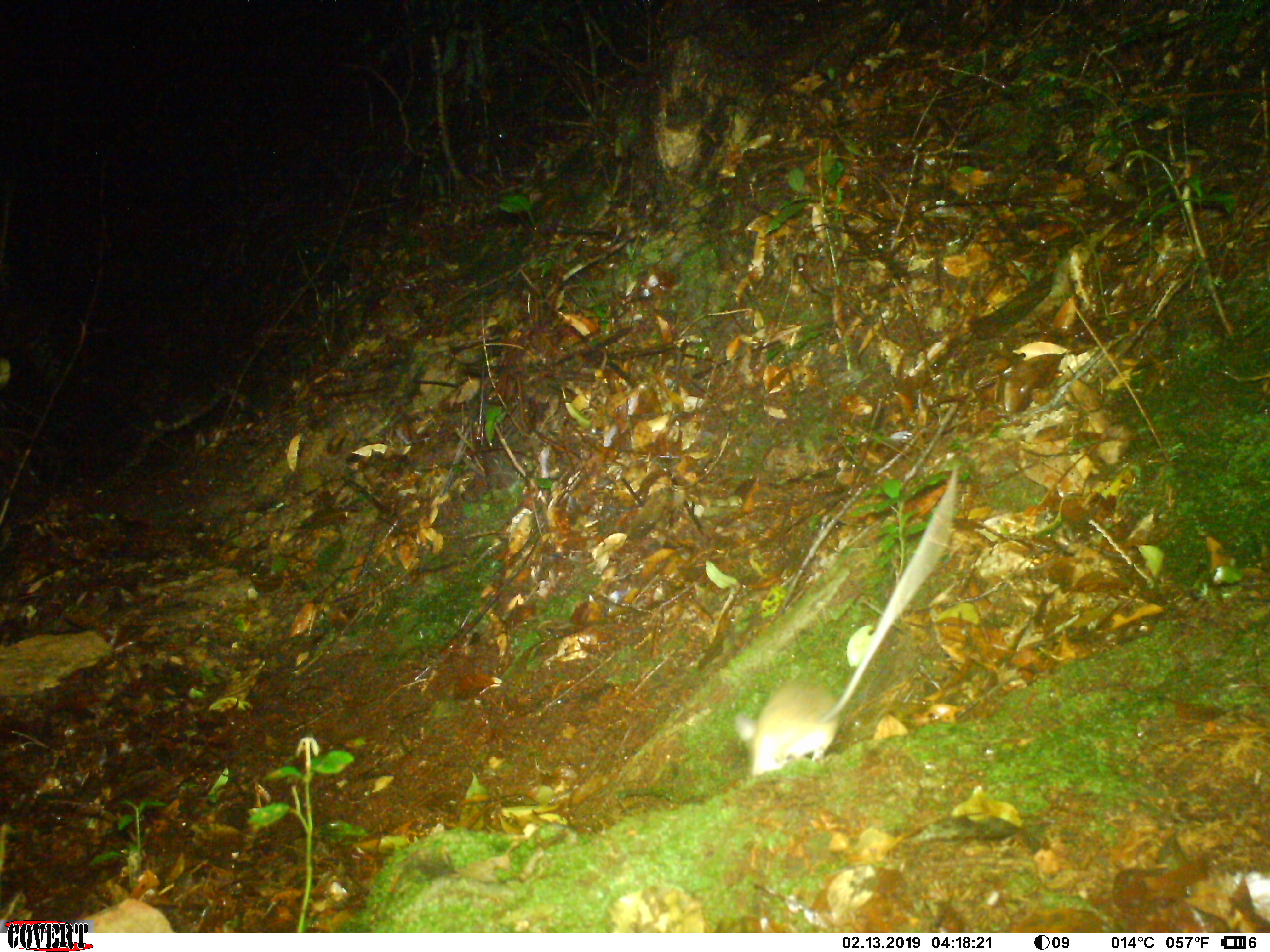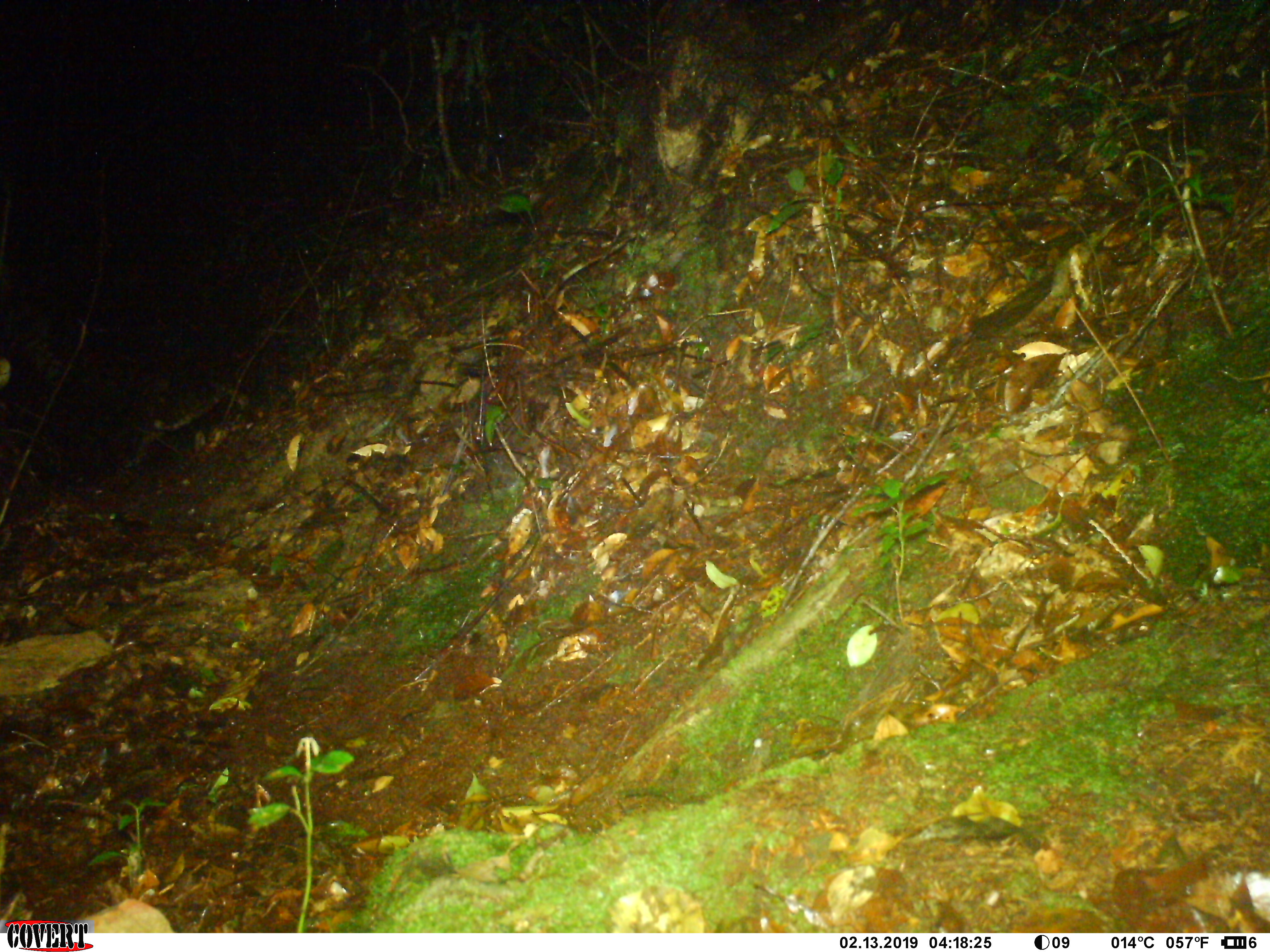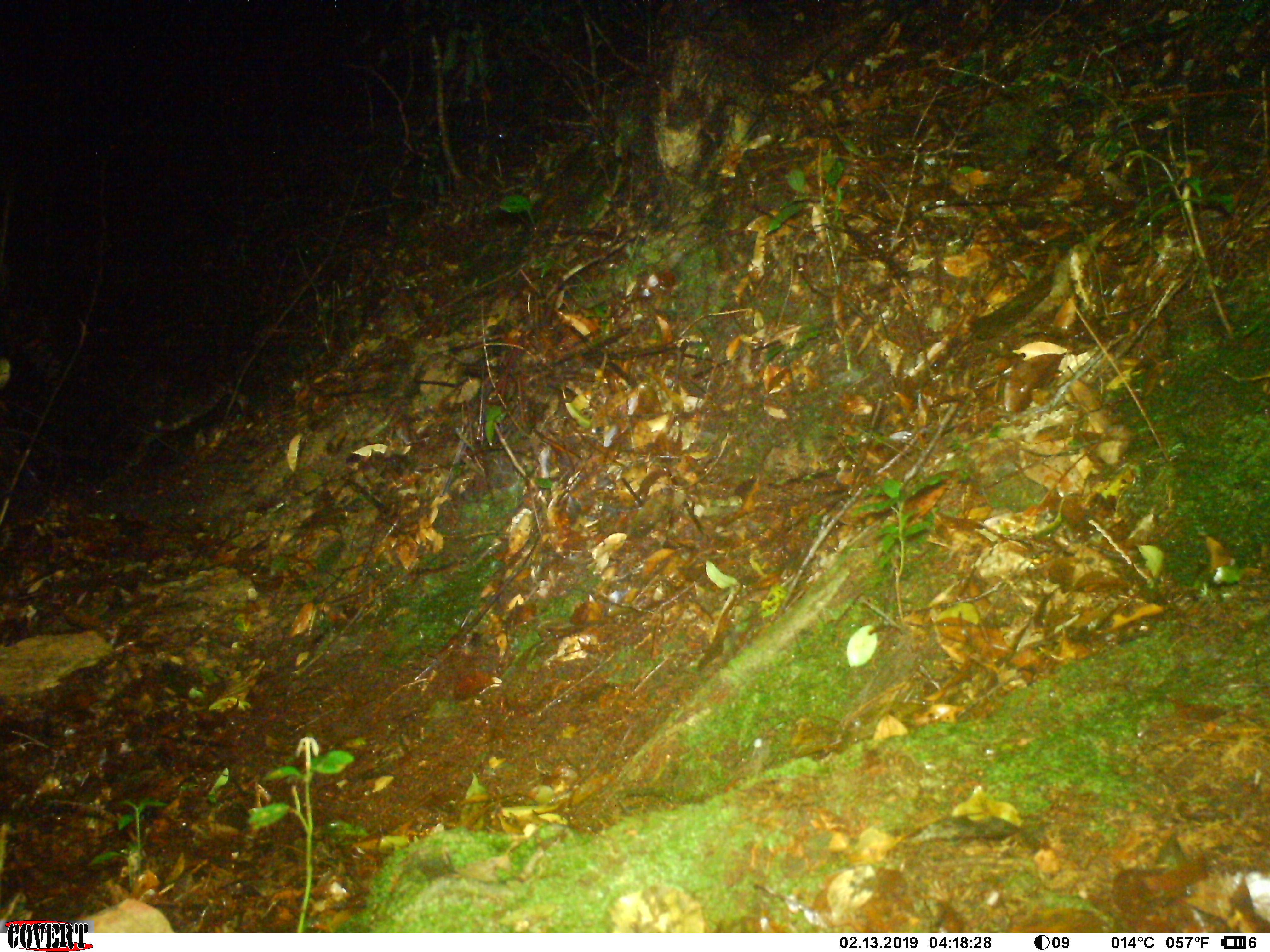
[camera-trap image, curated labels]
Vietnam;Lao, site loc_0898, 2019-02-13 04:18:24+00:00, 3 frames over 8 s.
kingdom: Animalia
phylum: Chordata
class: Mammalia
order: Rodentia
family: Muridae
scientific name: Muridae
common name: old-world mice and rats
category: unidentified murid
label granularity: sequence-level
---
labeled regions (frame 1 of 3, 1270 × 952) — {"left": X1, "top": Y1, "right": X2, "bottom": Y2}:
unidentified murid: {"left": 730, "top": 467, "right": 959, "bottom": 776}